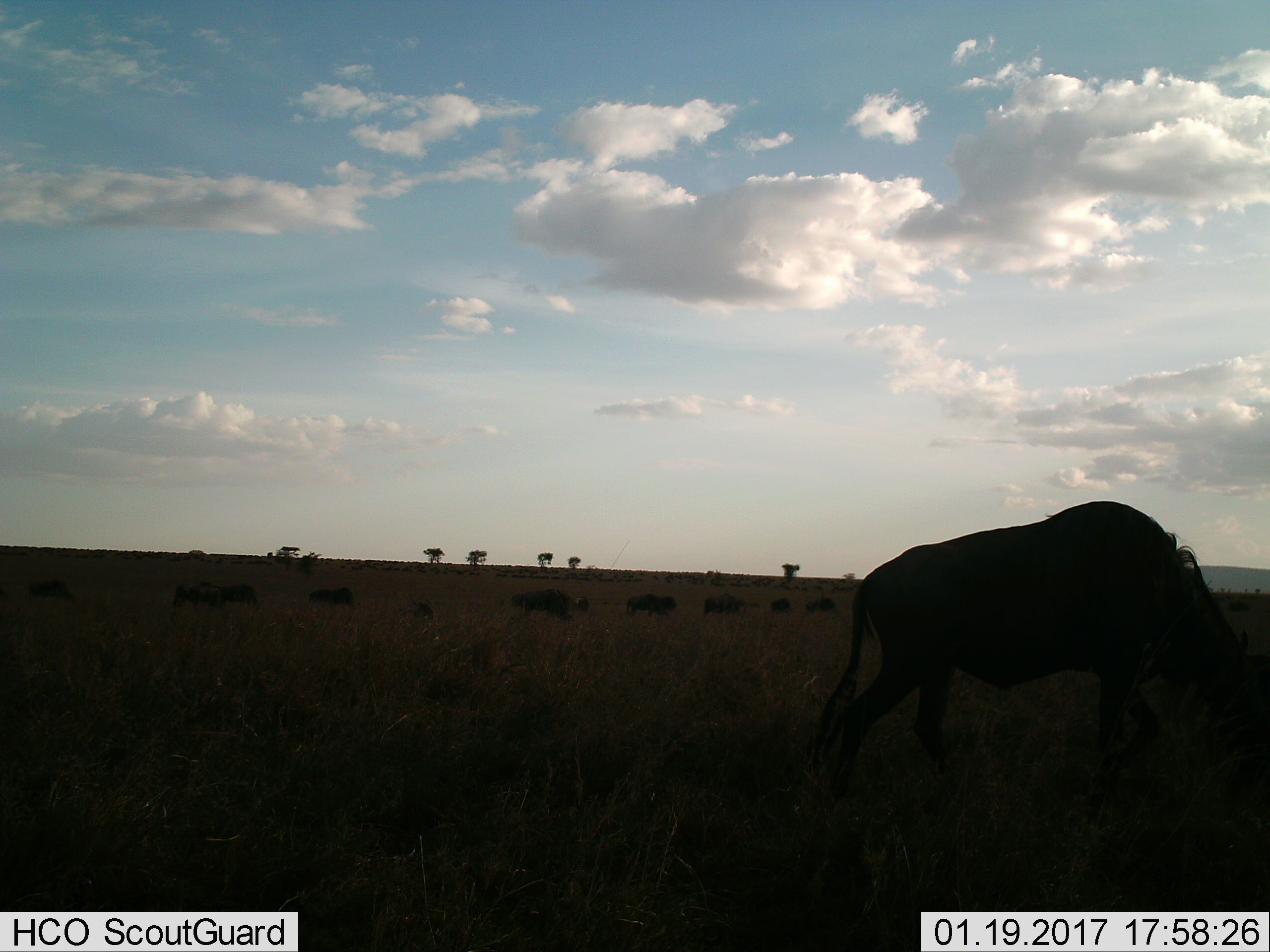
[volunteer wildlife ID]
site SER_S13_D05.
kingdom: Animalia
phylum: Chordata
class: Mammalia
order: Artiodactyla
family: Bovidae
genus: Connochaetes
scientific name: Connochaetes taurinus taurinus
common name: blue wildebeest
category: wildebeestblue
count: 11-50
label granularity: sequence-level